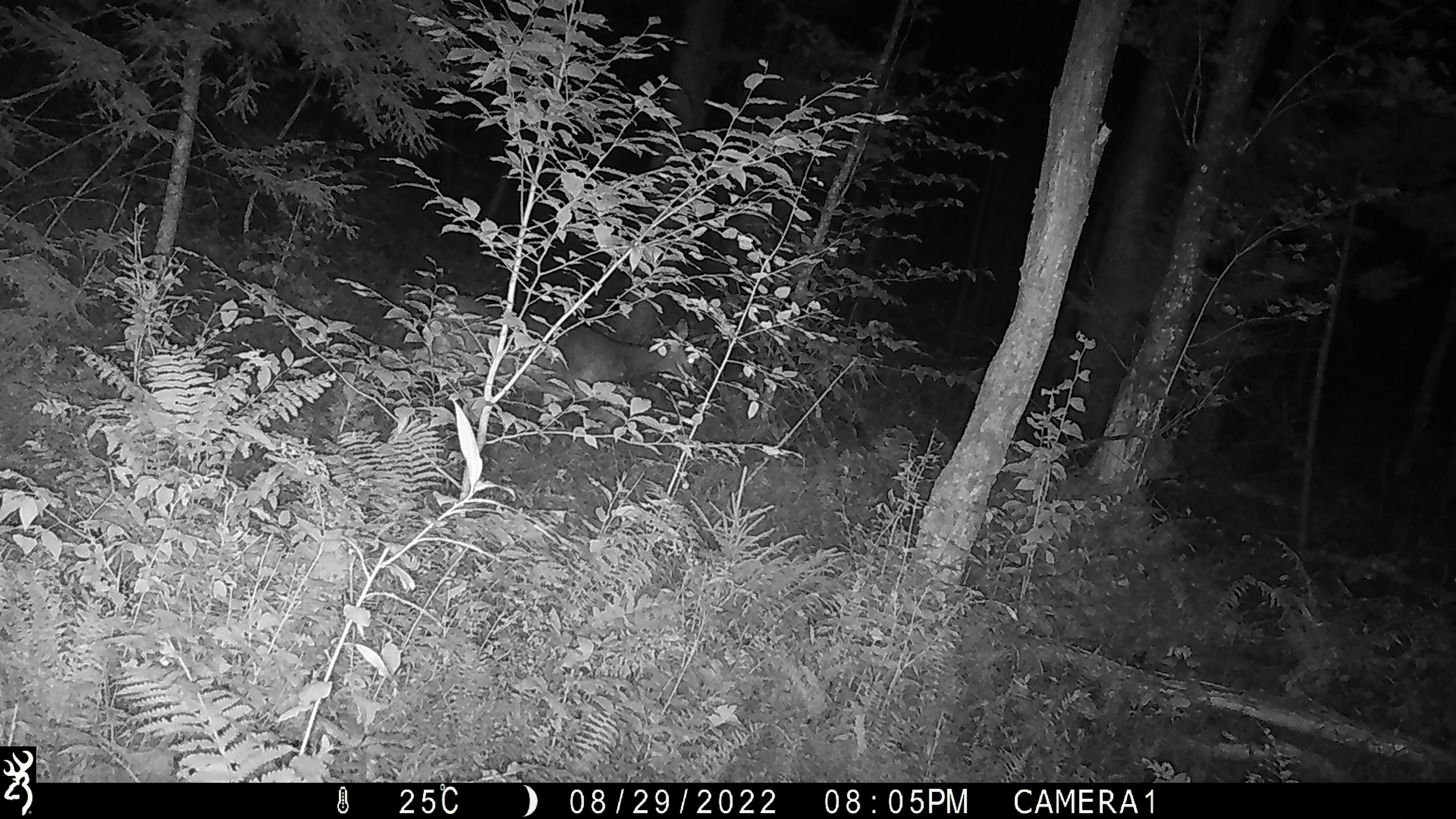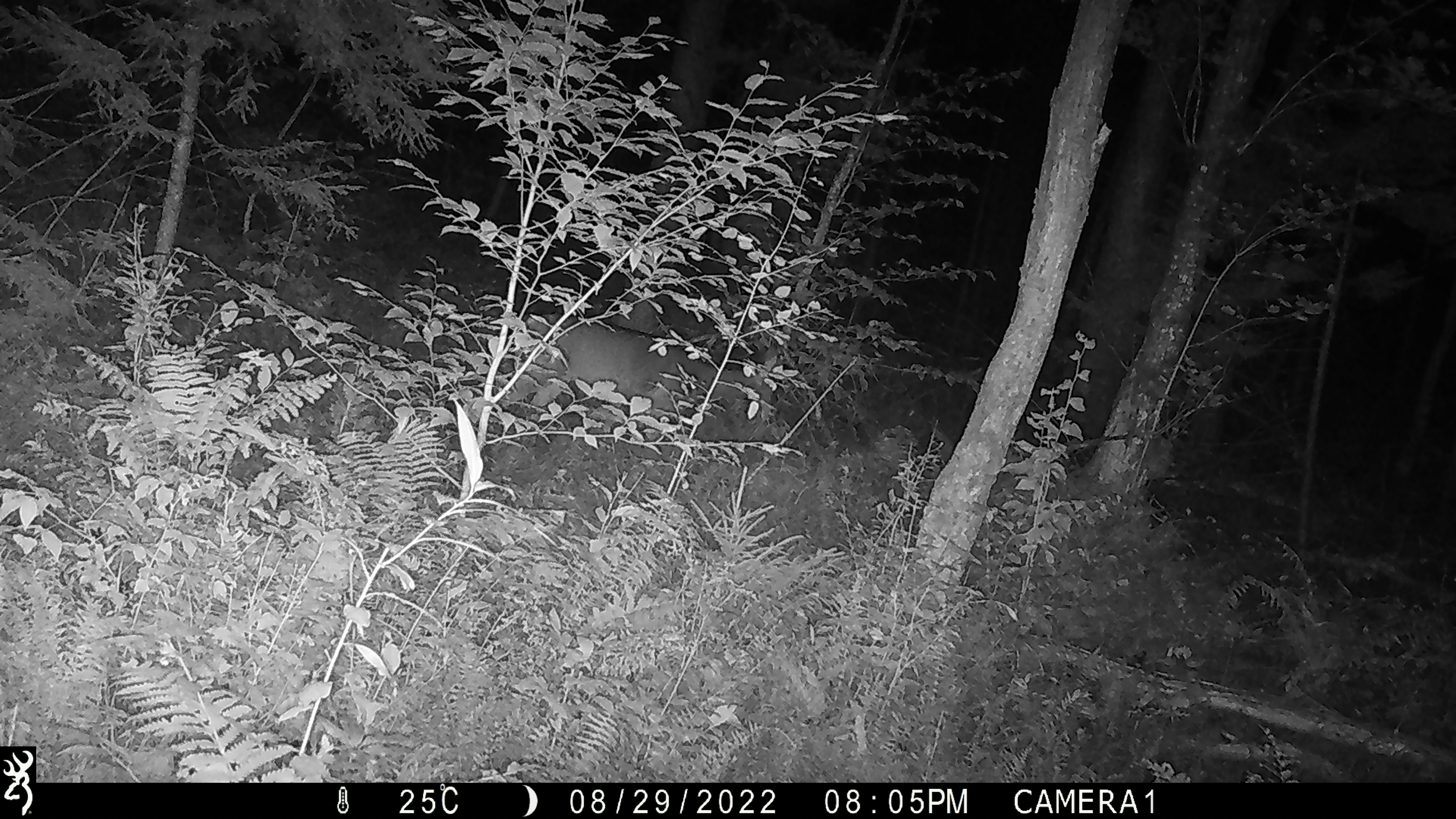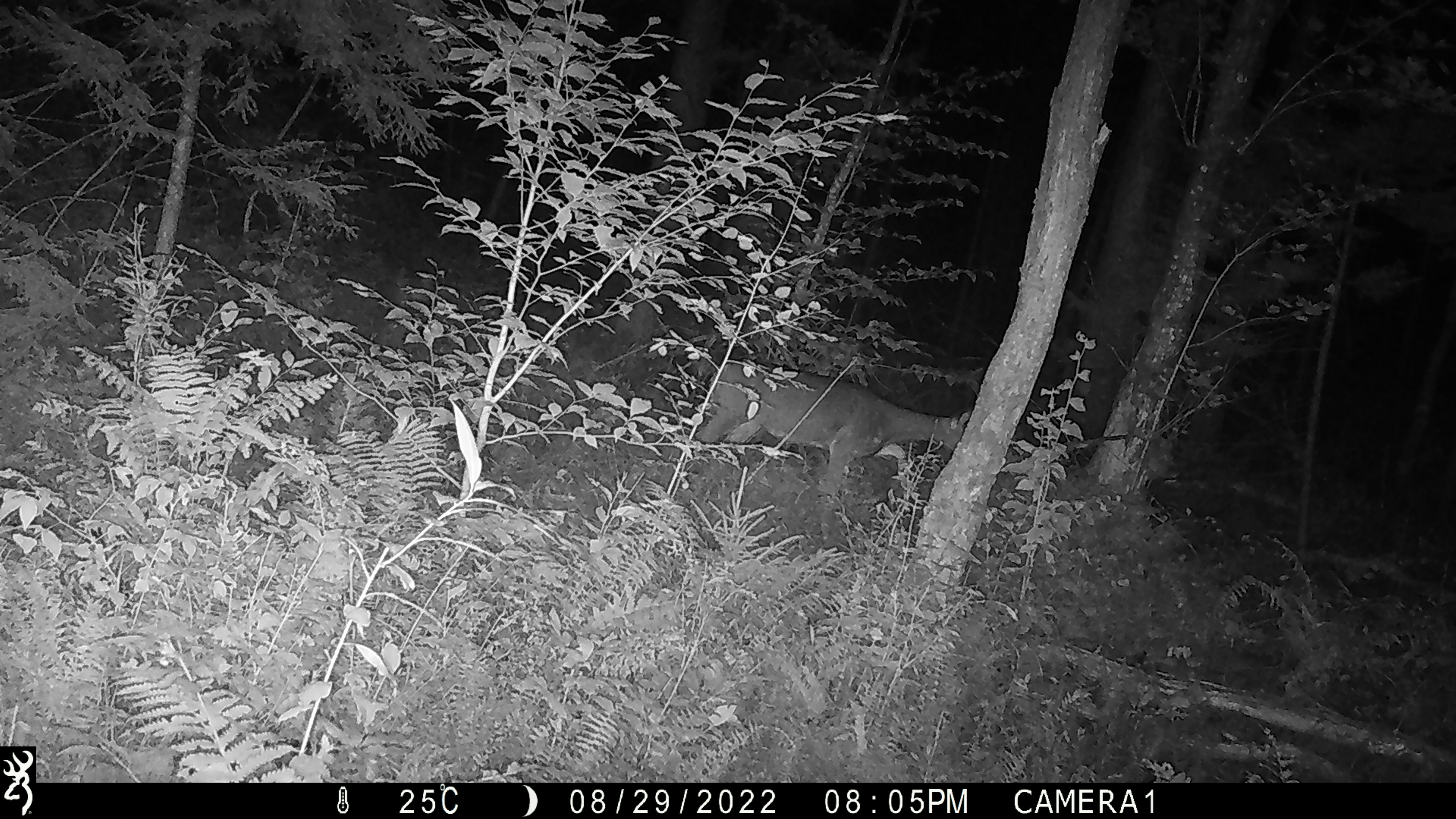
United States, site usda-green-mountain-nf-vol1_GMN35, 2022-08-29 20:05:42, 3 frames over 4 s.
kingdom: Animalia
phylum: Chordata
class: Mammalia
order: Artiodactyla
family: Cervidae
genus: Odocoileus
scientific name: Odocoileus virginianus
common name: white-tailed deer